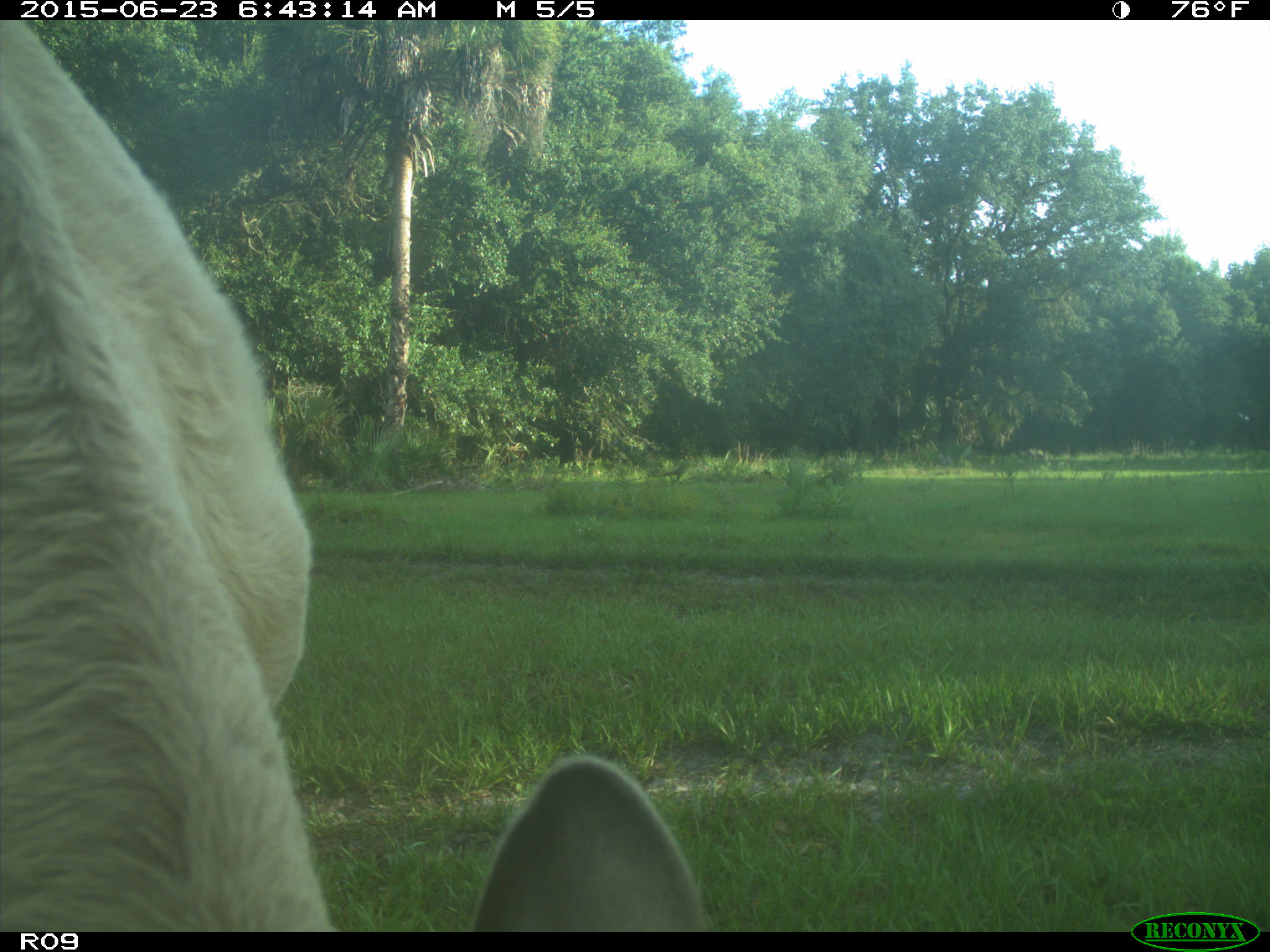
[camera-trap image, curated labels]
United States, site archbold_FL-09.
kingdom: Animalia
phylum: Chordata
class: Mammalia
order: Artiodactyla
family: Bovidae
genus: Bos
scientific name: Bos taurus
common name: domestic cow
Bos taurus (domestic cow).